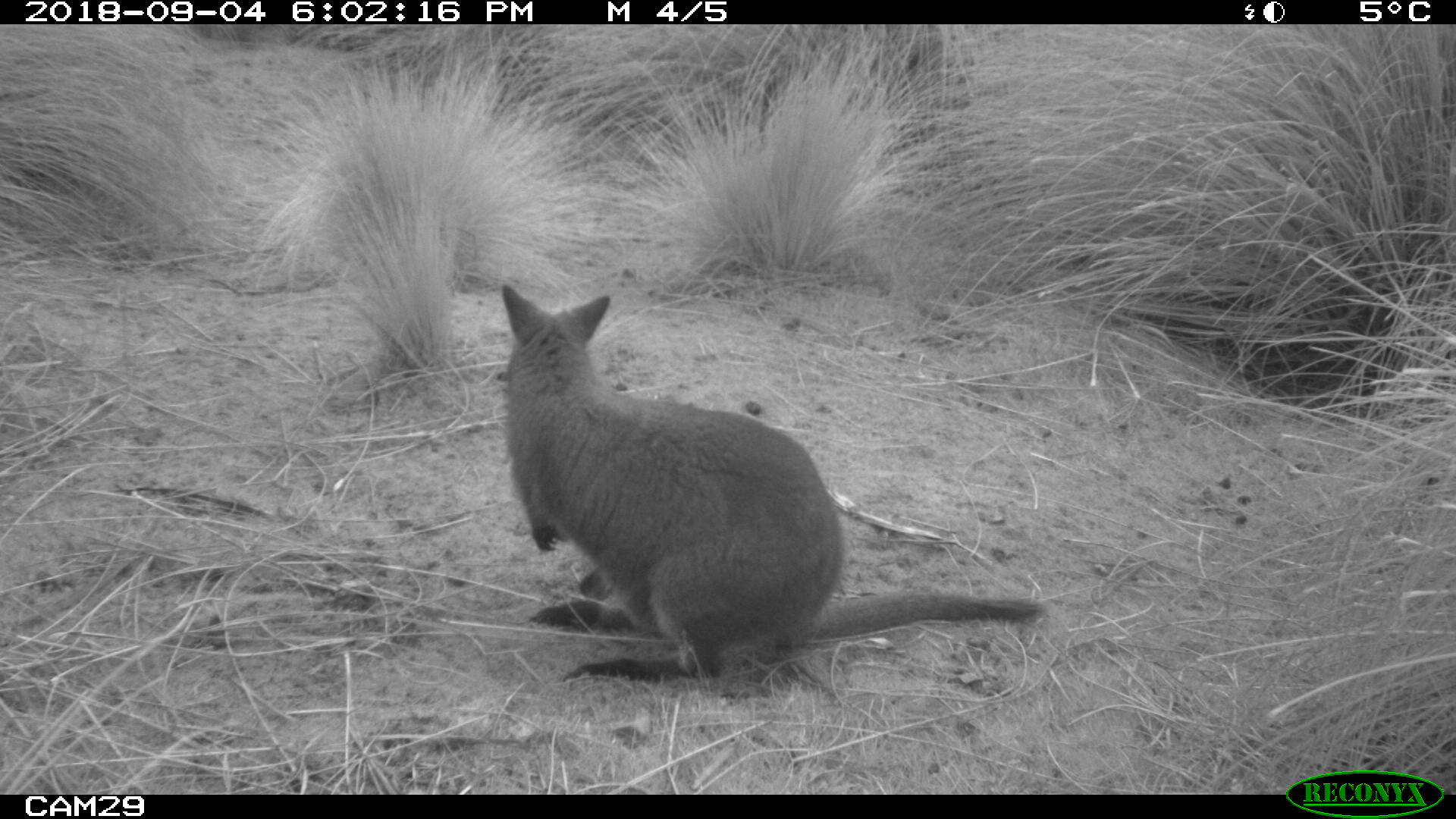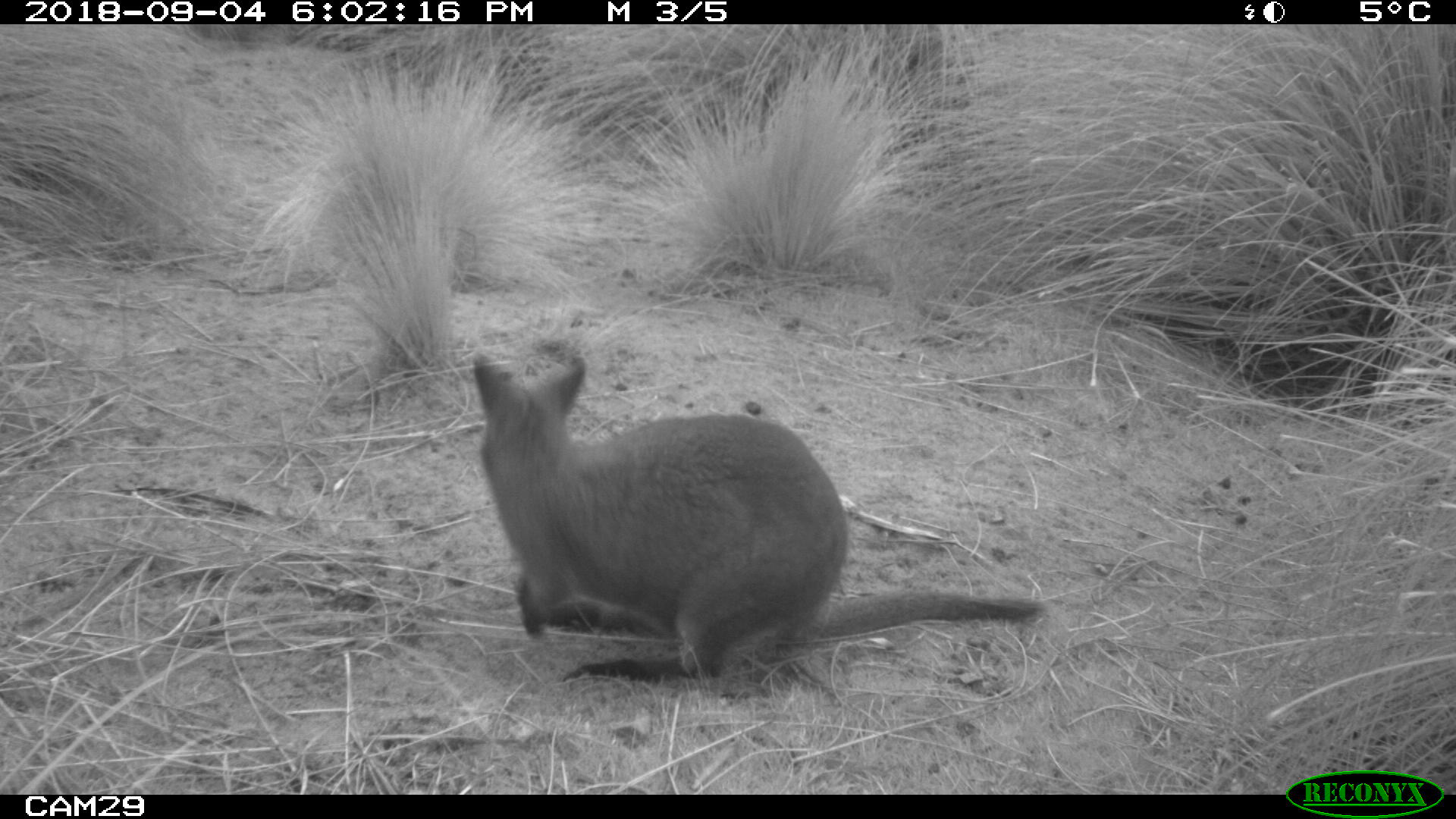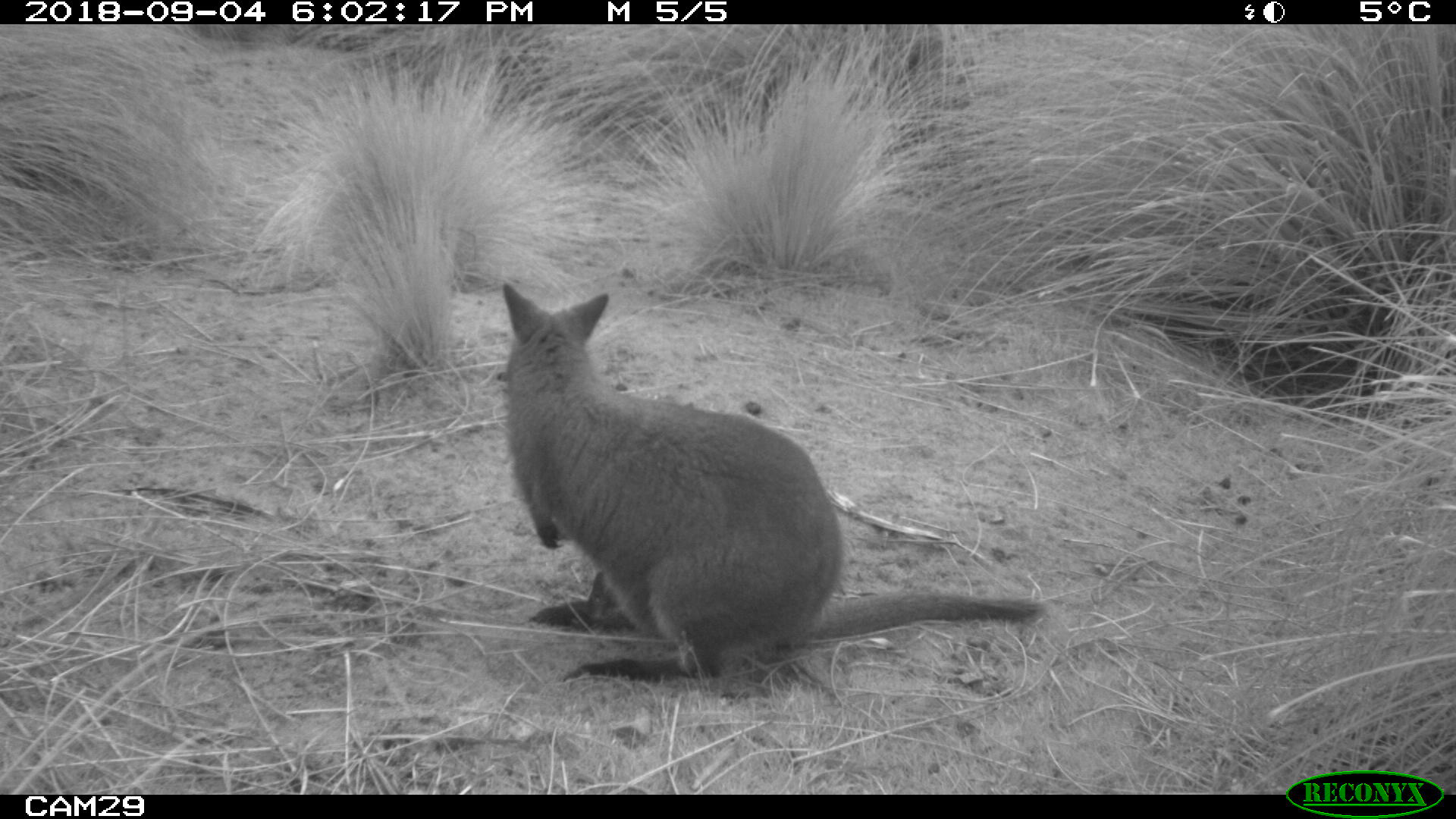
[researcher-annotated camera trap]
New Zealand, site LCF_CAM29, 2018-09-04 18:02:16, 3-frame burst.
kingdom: Animalia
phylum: Chordata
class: Mammalia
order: Diprotodontia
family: Macropodidae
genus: Notamacropus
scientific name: Notamacropus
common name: wallaby